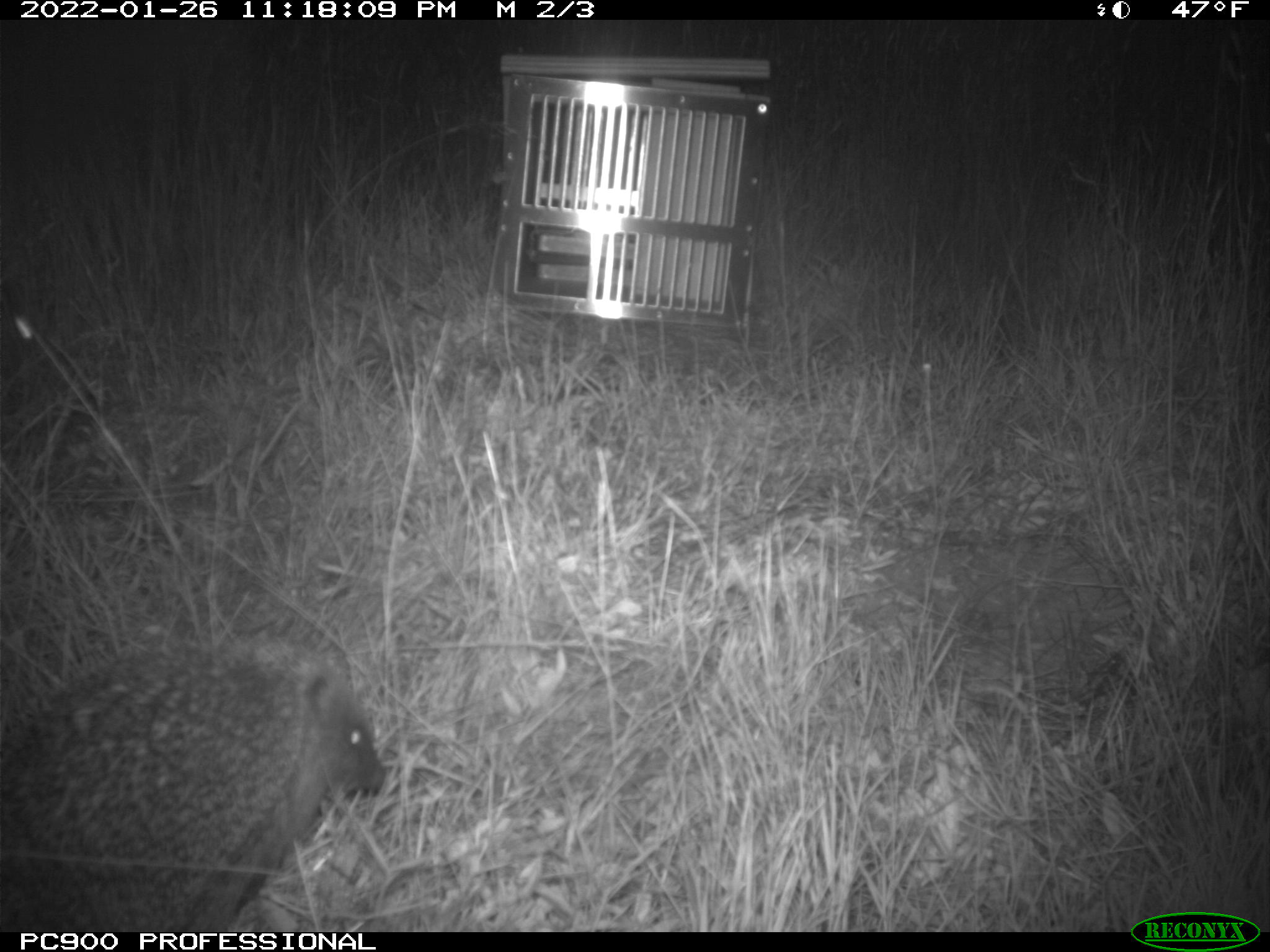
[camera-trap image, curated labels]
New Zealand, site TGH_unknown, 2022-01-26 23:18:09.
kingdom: Animalia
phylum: Chordata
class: Mammalia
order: Eulipotyphla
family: Erinaceidae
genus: Erinaceus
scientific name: Erinaceus europaeus europaeus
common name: european hedgehog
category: hedgehog